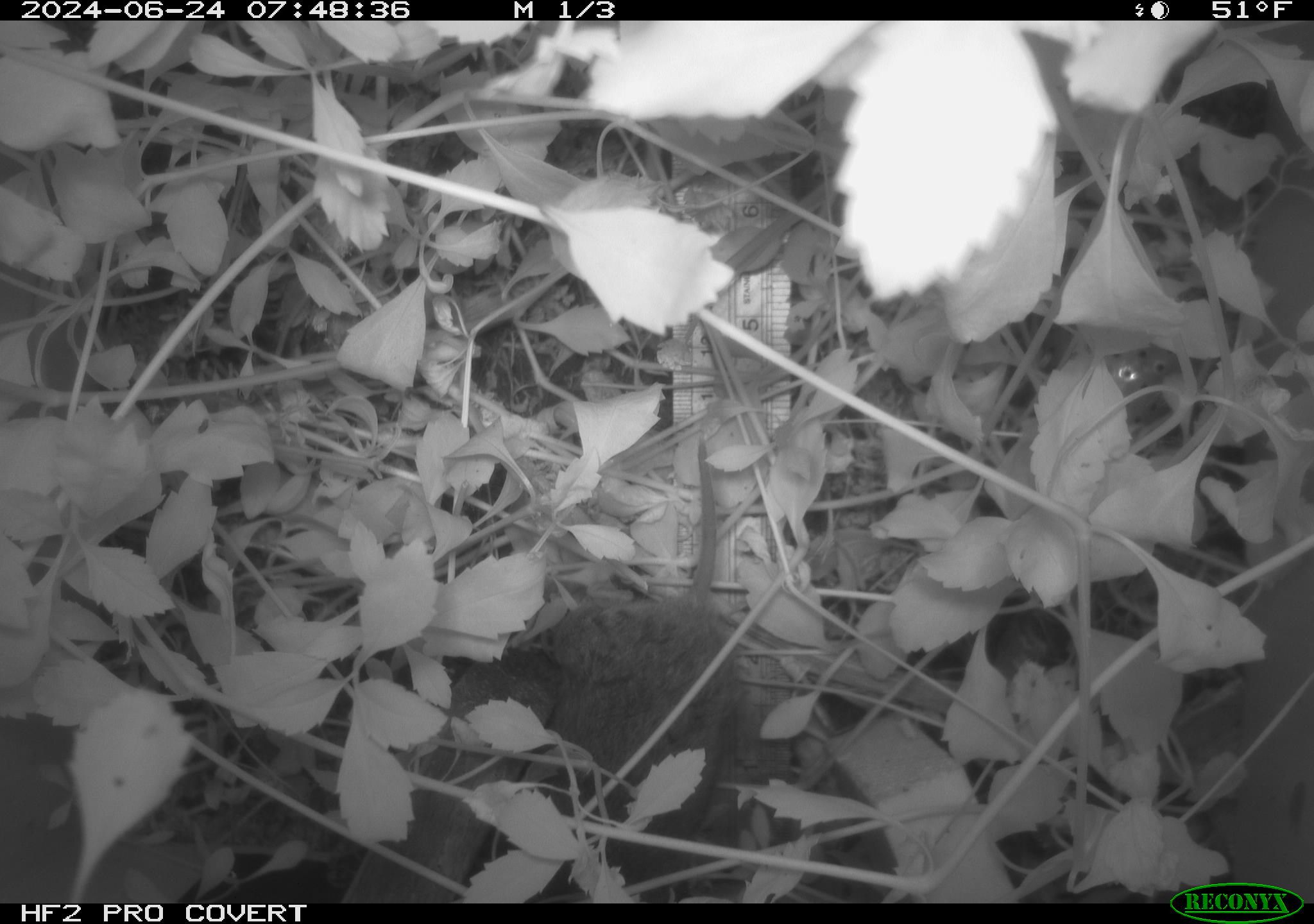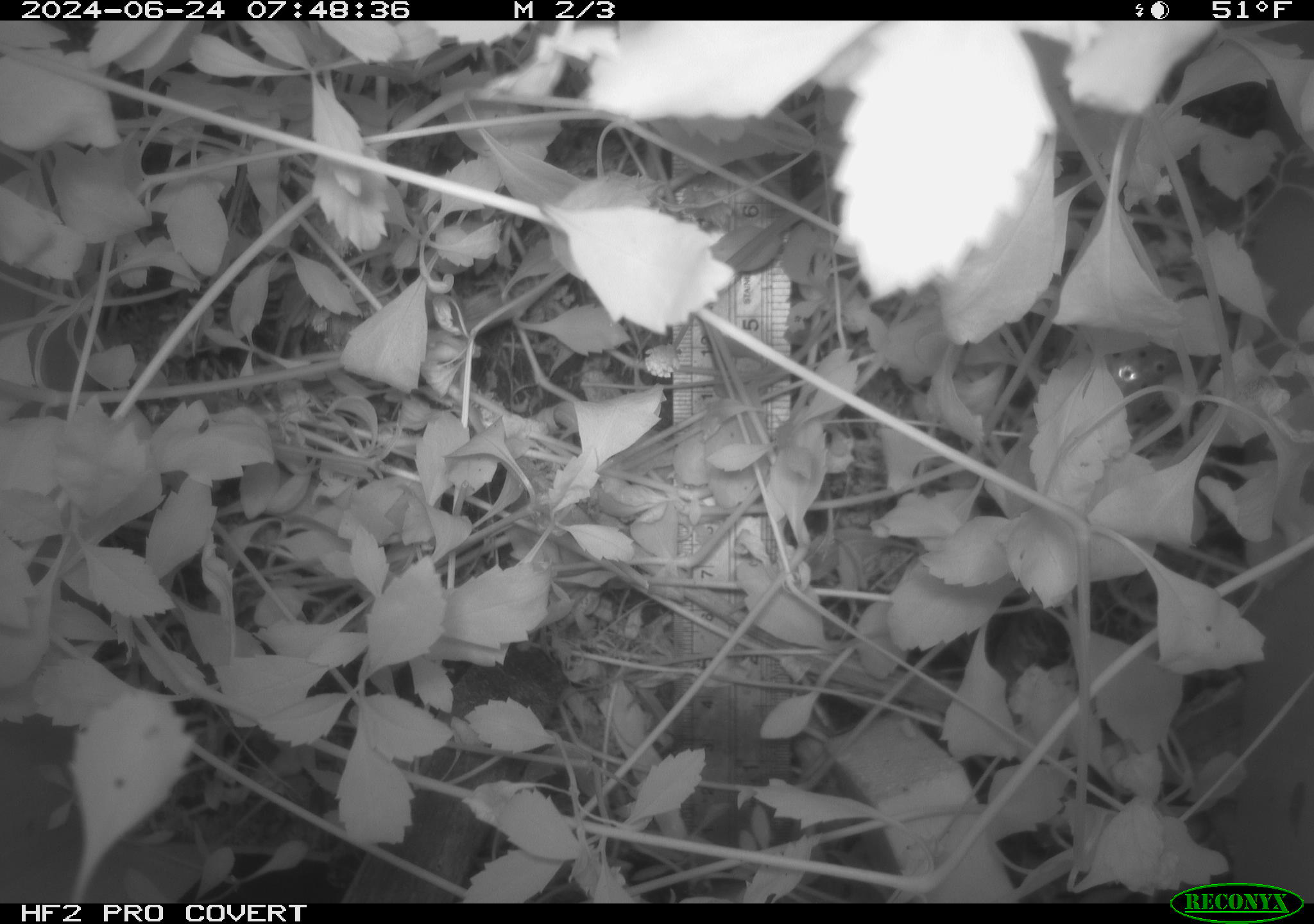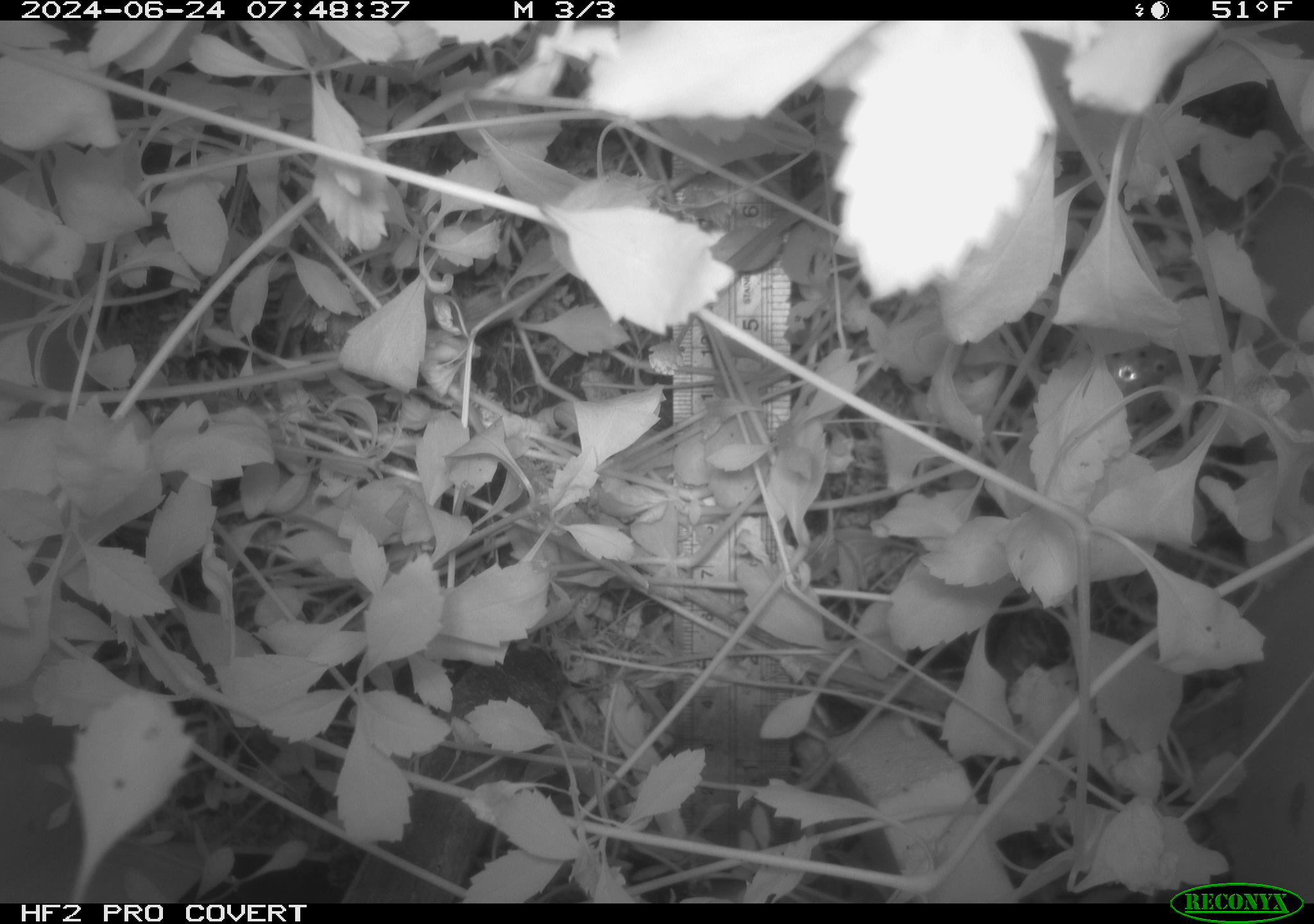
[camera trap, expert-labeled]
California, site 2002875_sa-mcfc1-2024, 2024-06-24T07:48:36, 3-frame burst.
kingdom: Animalia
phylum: Chordata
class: Mammalia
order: Rodentia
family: Cricetidae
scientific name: Arvicolinae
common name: voles, lemmings, and muskrats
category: arvicolinae subfamily